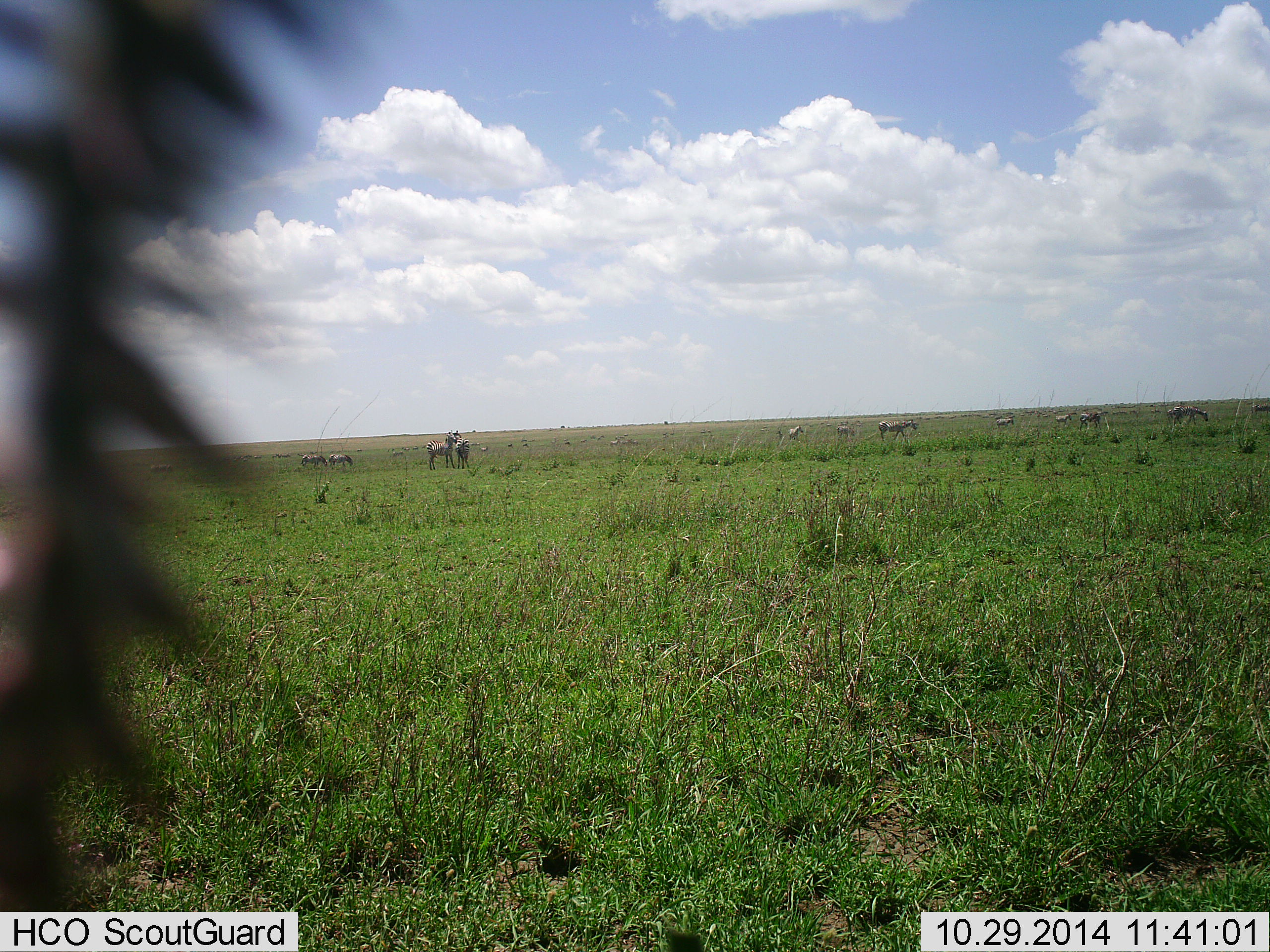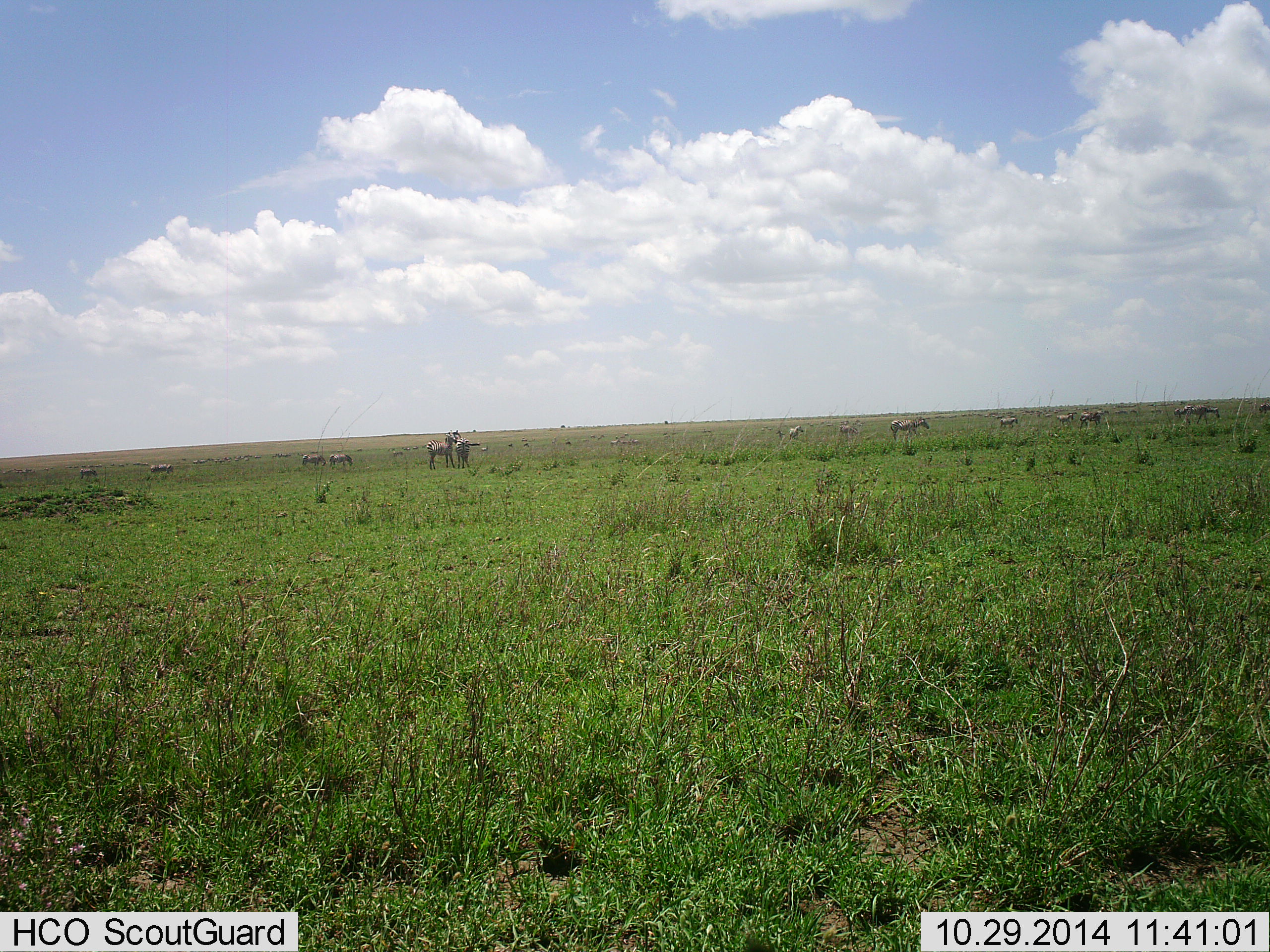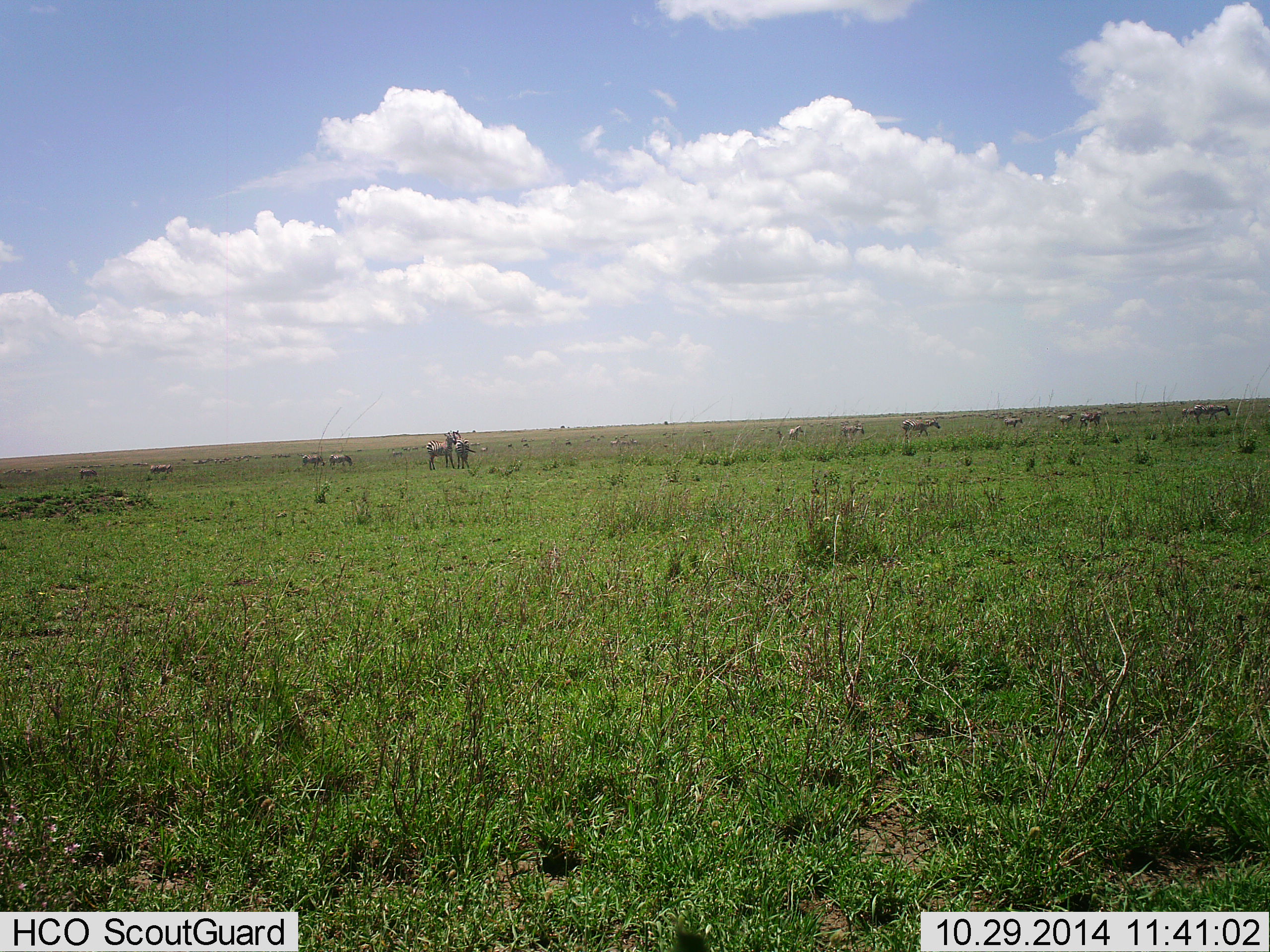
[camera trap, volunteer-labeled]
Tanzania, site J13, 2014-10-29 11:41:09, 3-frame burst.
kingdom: Animalia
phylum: Chordata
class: Mammalia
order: Perissodactyla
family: Equidae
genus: Equus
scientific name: Equus quagga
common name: plains zebra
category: zebra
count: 11-50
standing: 83%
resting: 0%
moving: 75%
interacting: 8%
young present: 0%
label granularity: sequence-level